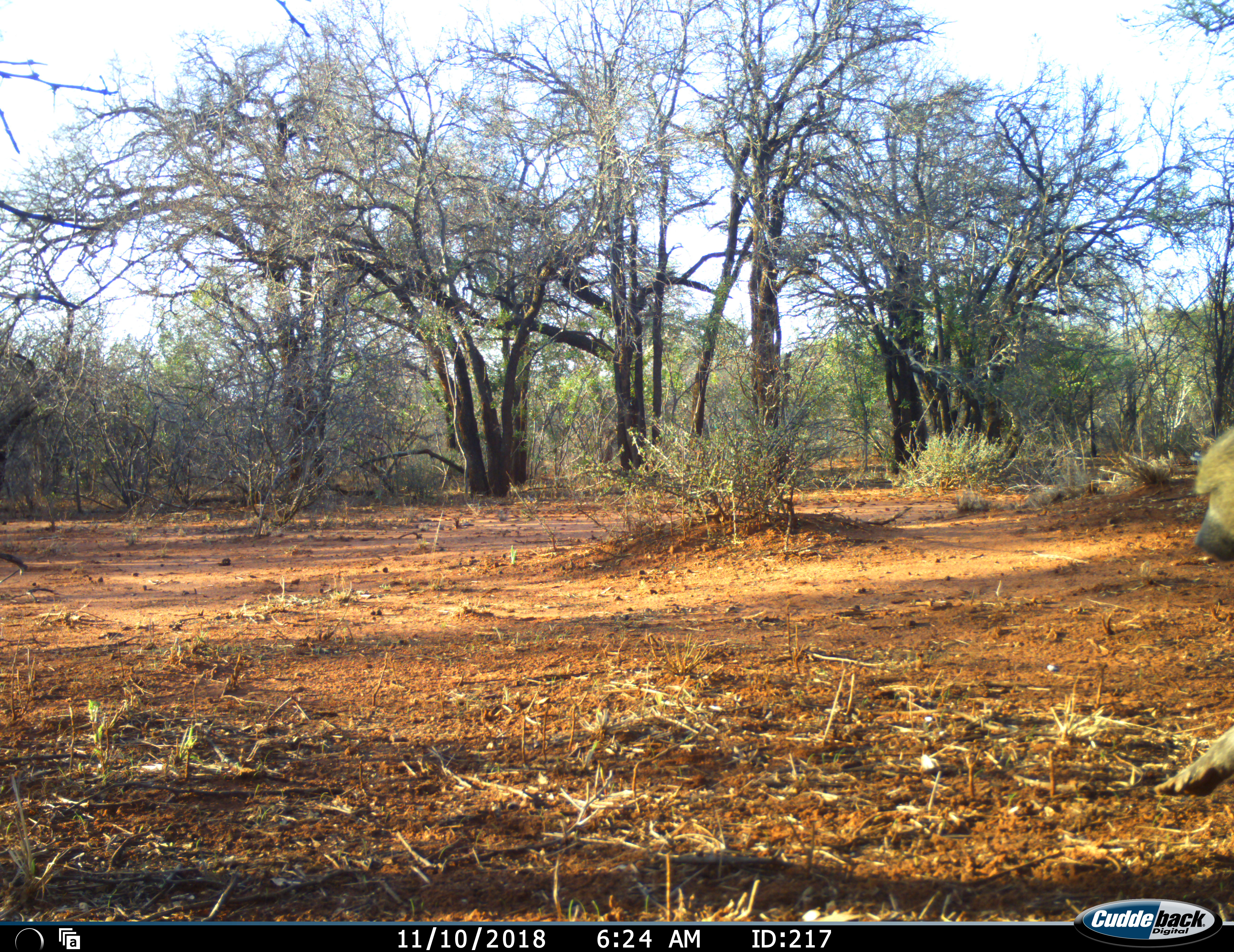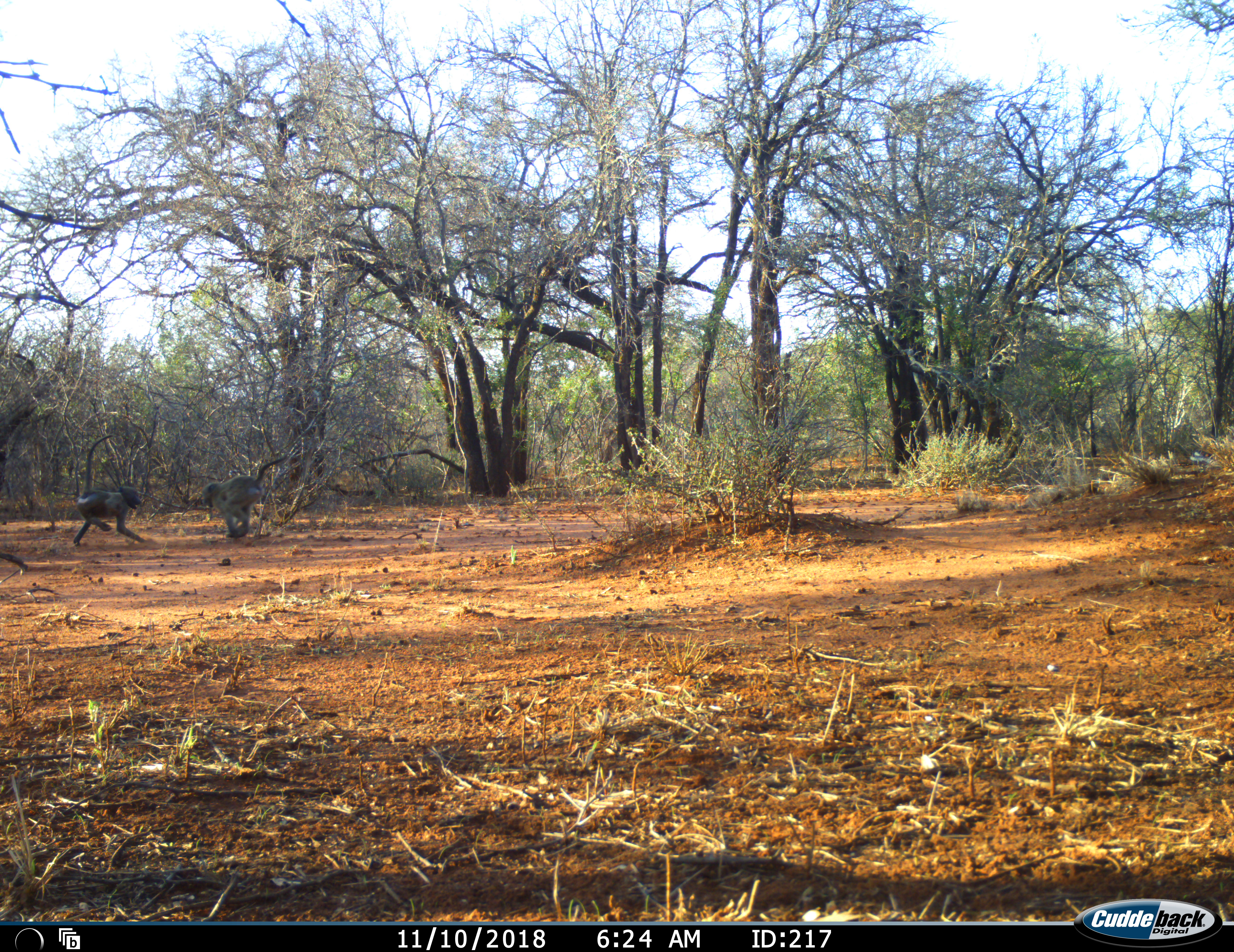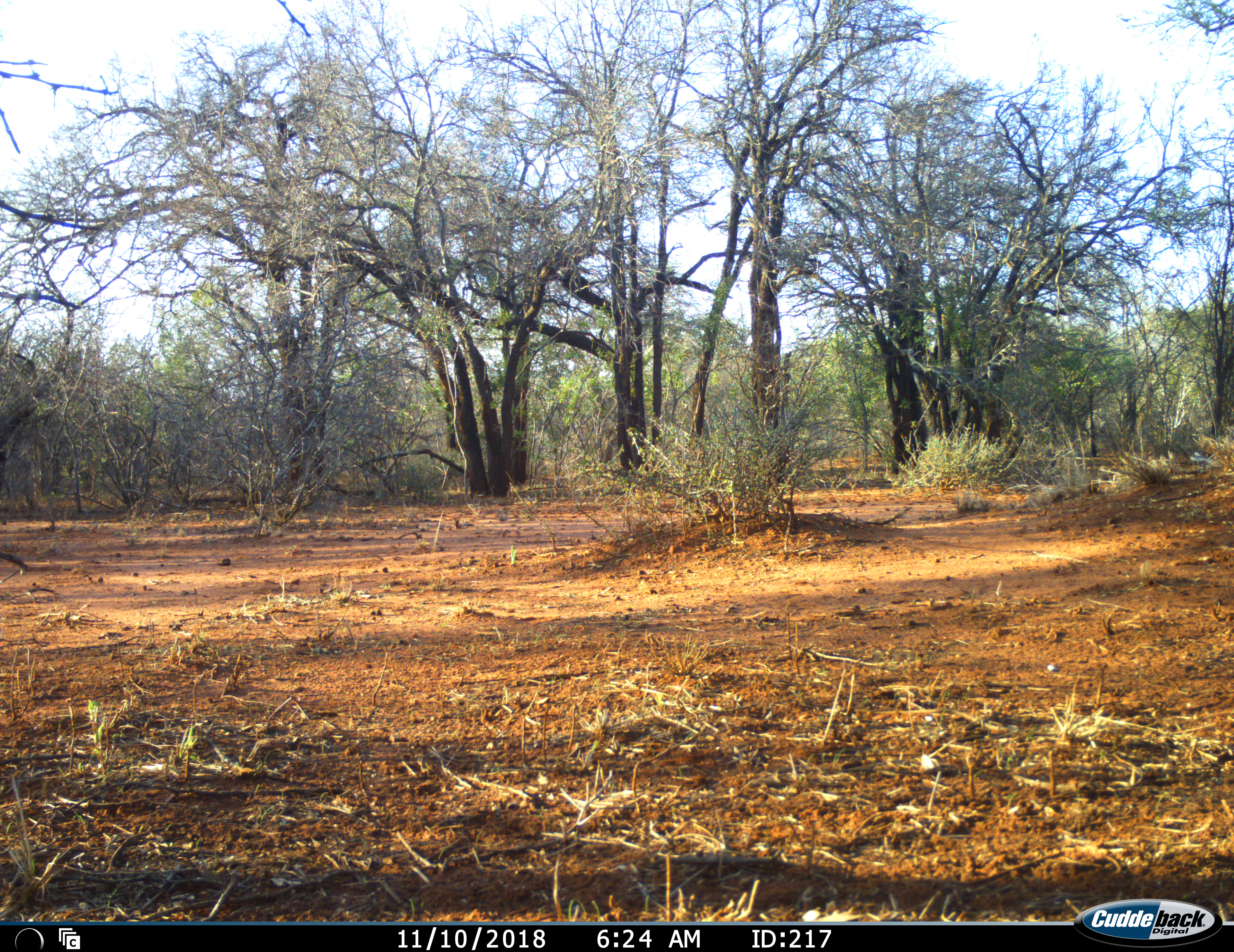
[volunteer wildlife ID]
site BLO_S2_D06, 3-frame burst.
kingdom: Animalia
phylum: Chordata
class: Mammalia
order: Primates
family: Cercopithecidae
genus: Papio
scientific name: Papio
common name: baboon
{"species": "baboon (Papio)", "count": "3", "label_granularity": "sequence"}